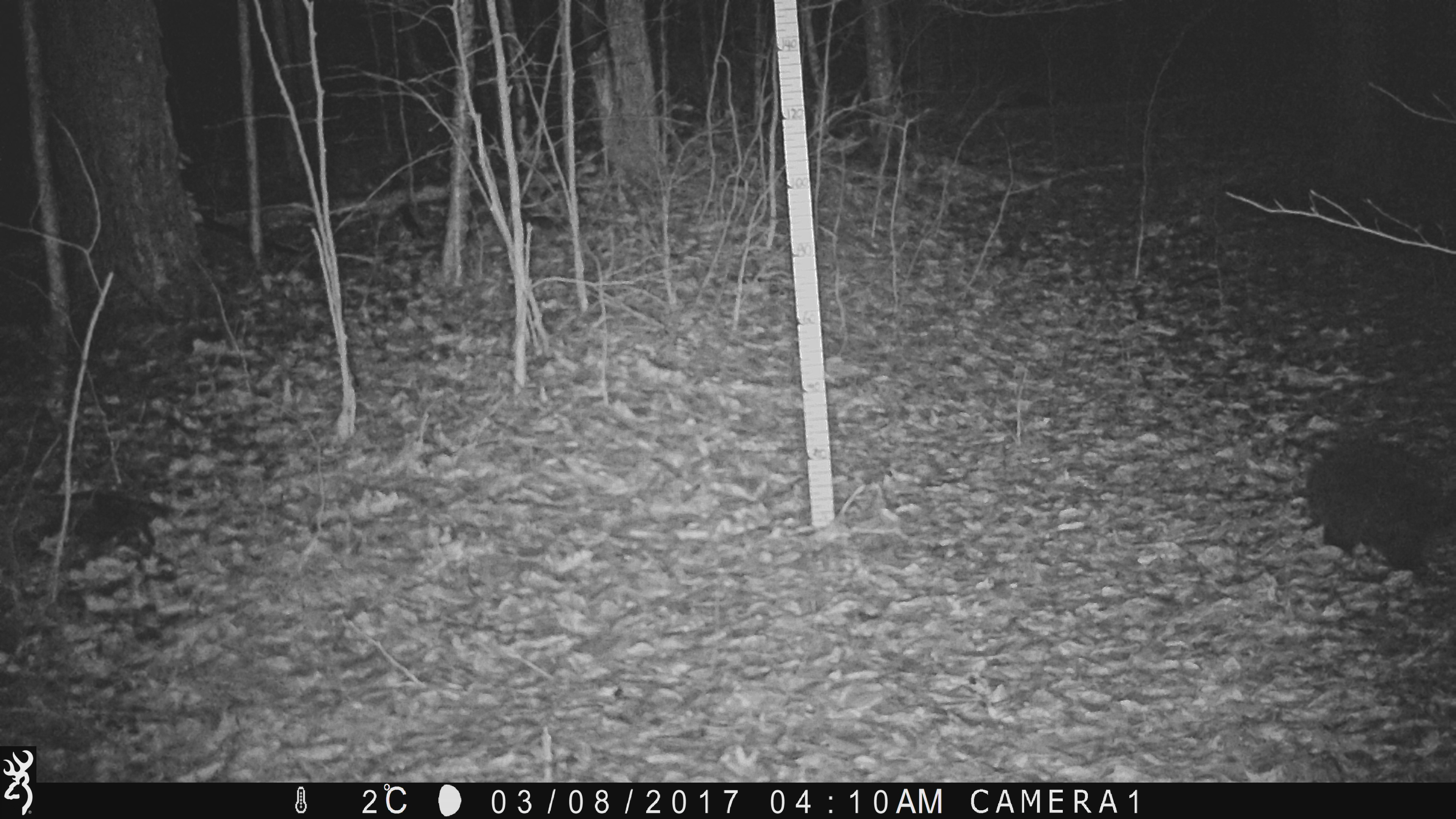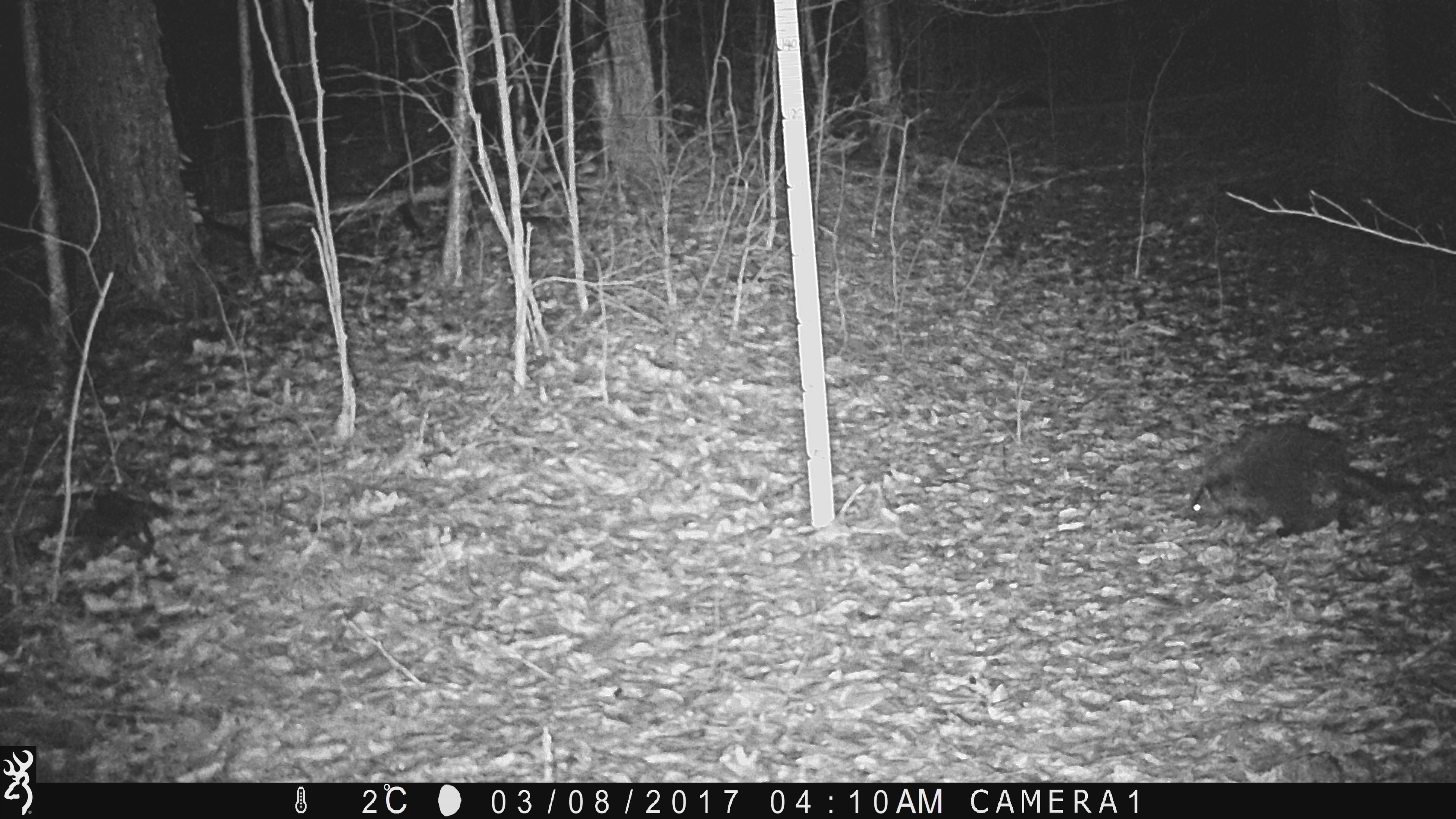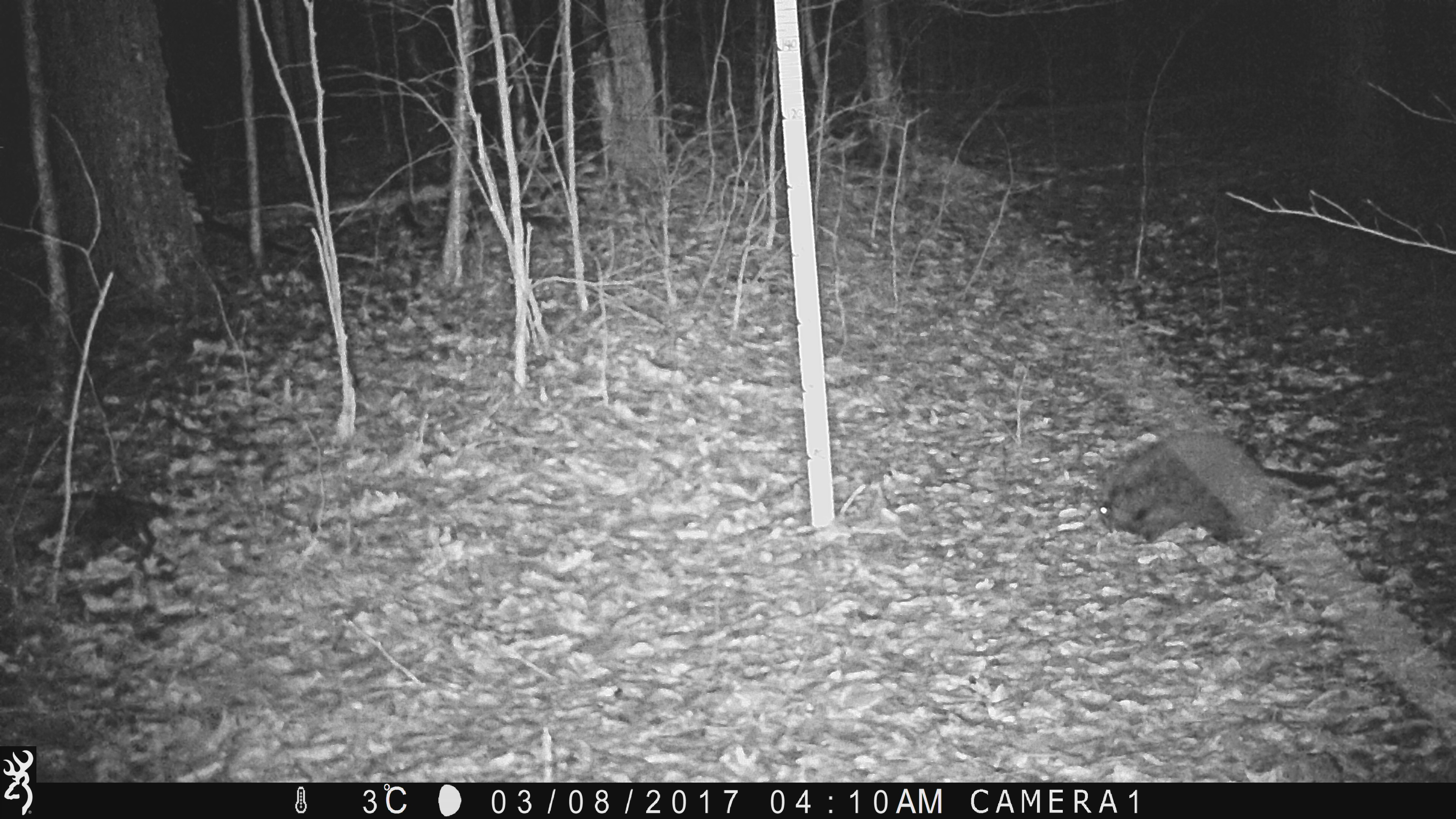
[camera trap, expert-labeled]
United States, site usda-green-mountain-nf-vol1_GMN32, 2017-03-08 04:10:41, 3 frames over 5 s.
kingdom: Animalia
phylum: Chordata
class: Mammalia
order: Rodentia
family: Erethizontidae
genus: Erethizon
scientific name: Erethizon dorsatum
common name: porcupine